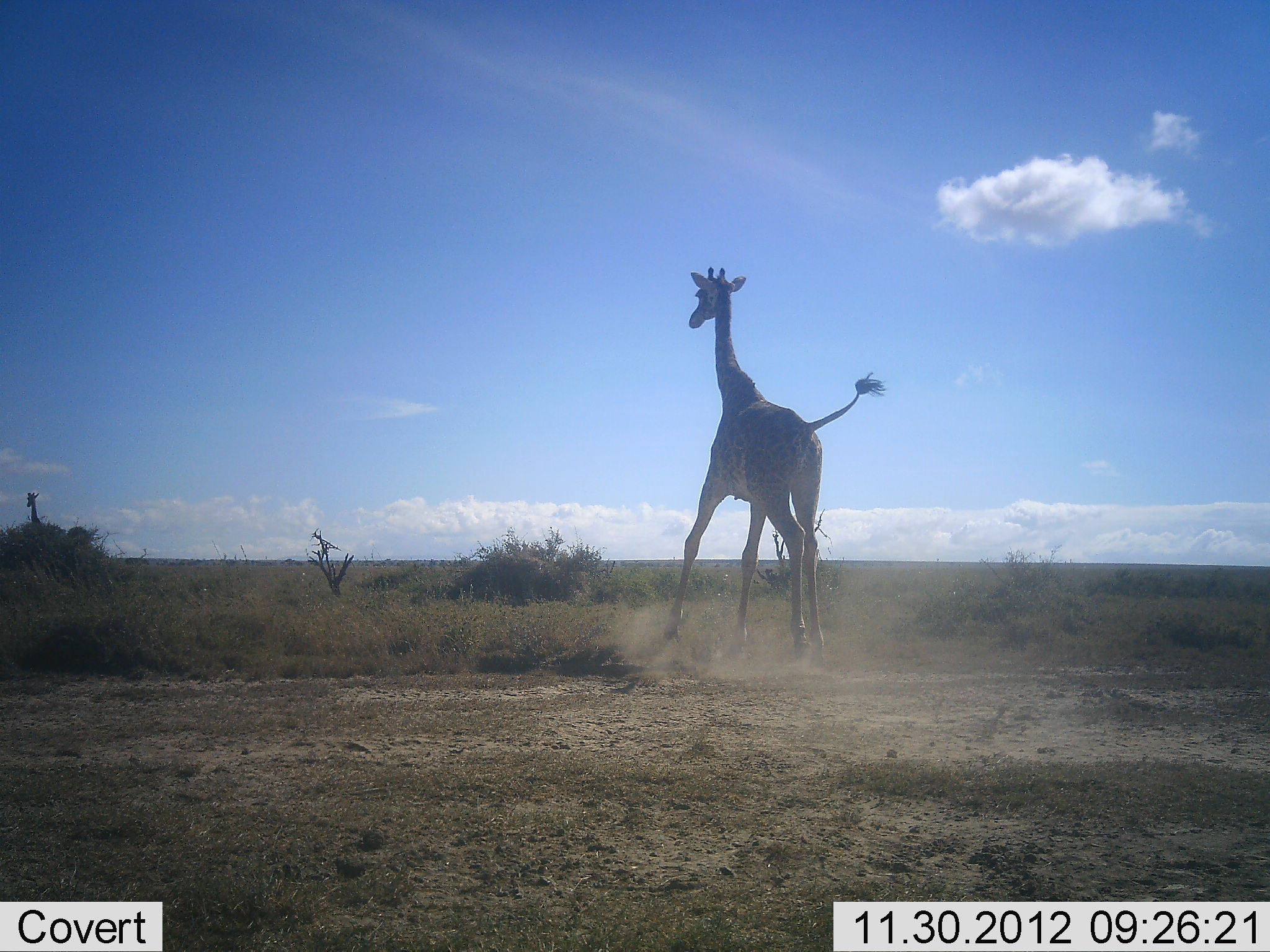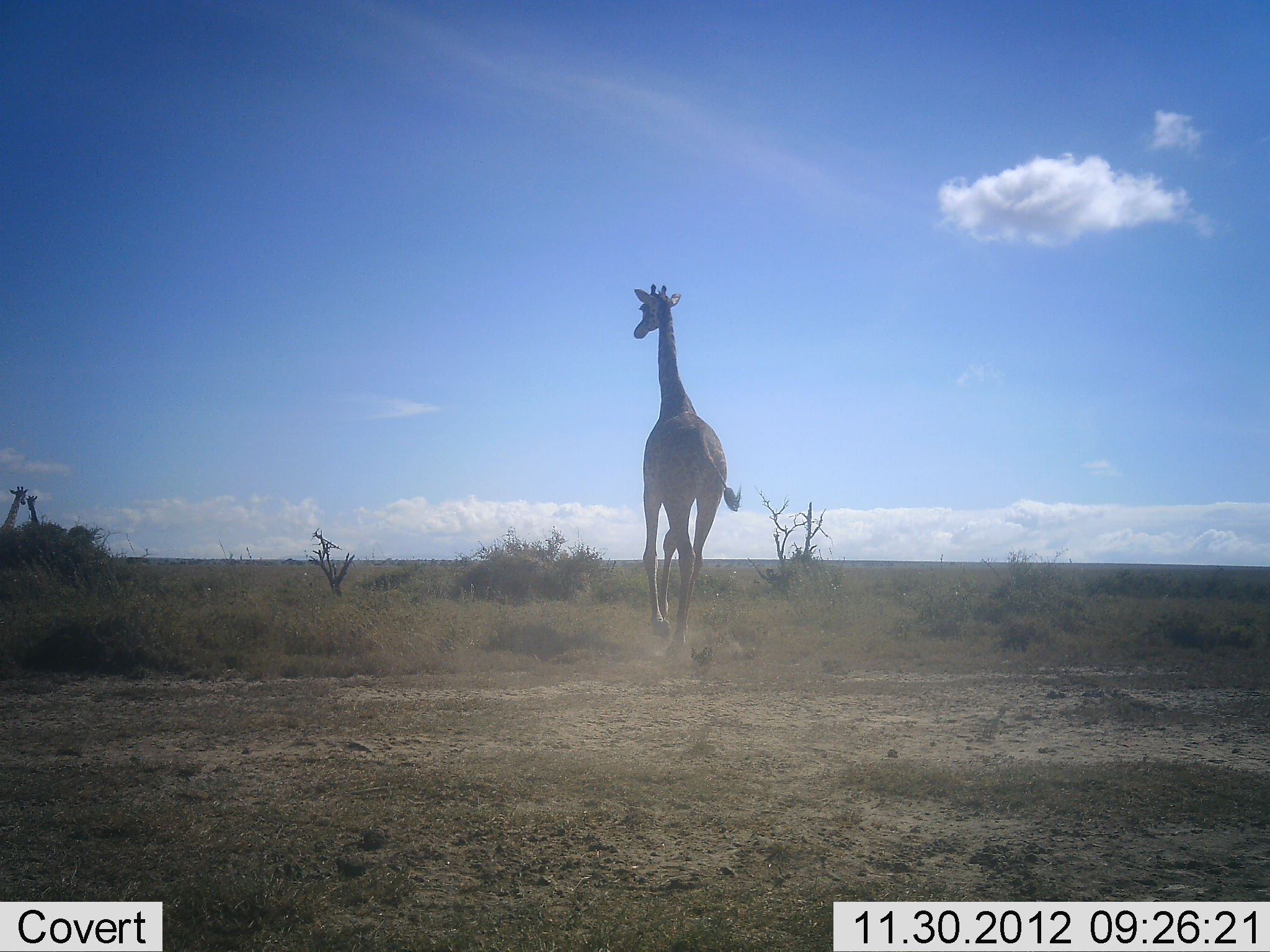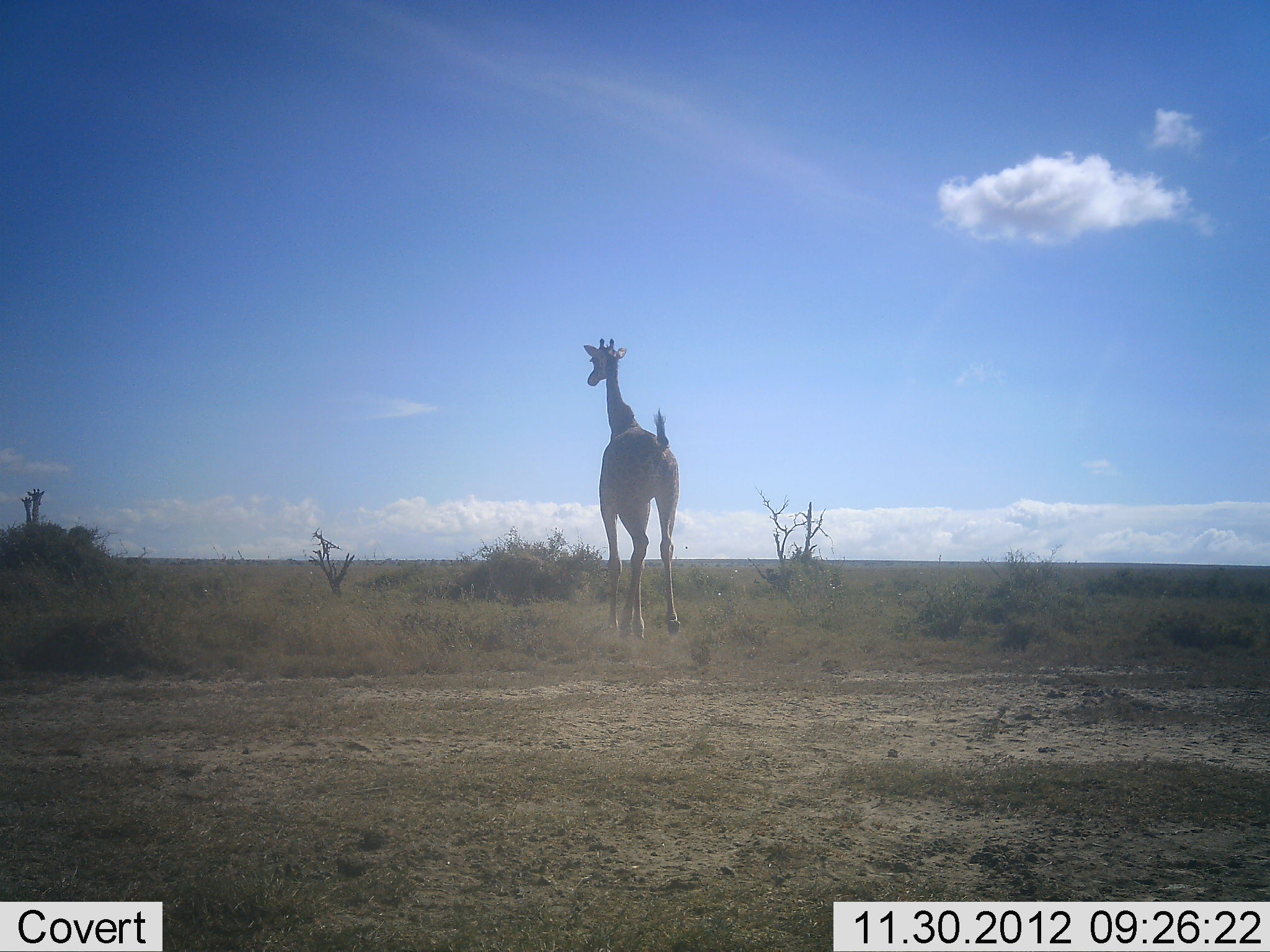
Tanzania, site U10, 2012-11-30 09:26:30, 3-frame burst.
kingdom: Animalia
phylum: Chordata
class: Mammalia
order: Artiodactyla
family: Giraffidae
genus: Giraffa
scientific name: Giraffa camelopardalis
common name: giraffe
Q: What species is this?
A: Giraffe (Giraffa camelopardalis).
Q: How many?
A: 3.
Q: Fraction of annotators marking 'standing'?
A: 27%.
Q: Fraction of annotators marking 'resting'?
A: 9%.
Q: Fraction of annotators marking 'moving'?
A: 91%.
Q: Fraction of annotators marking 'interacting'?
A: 18%.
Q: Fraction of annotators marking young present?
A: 0%.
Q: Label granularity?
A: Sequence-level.